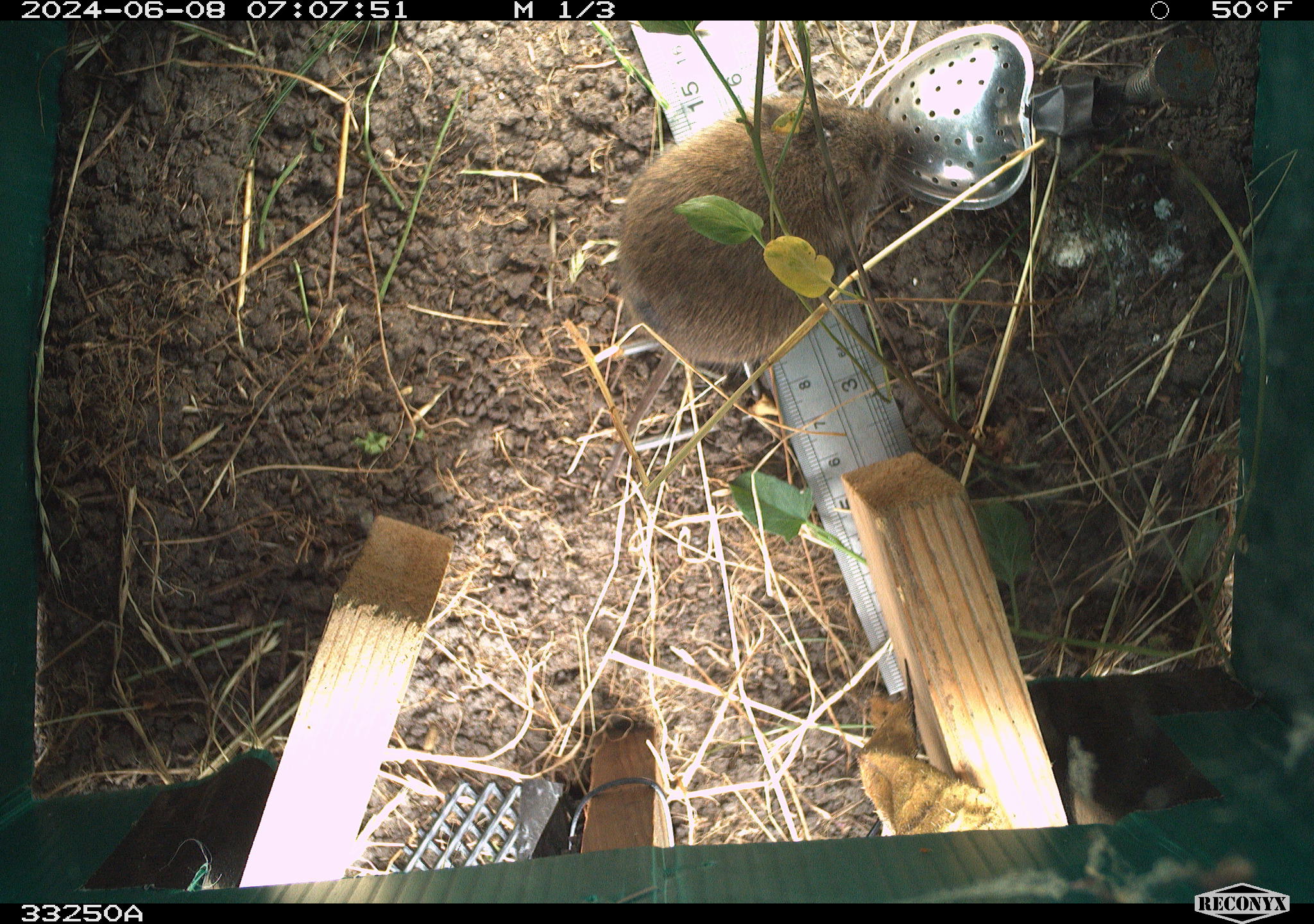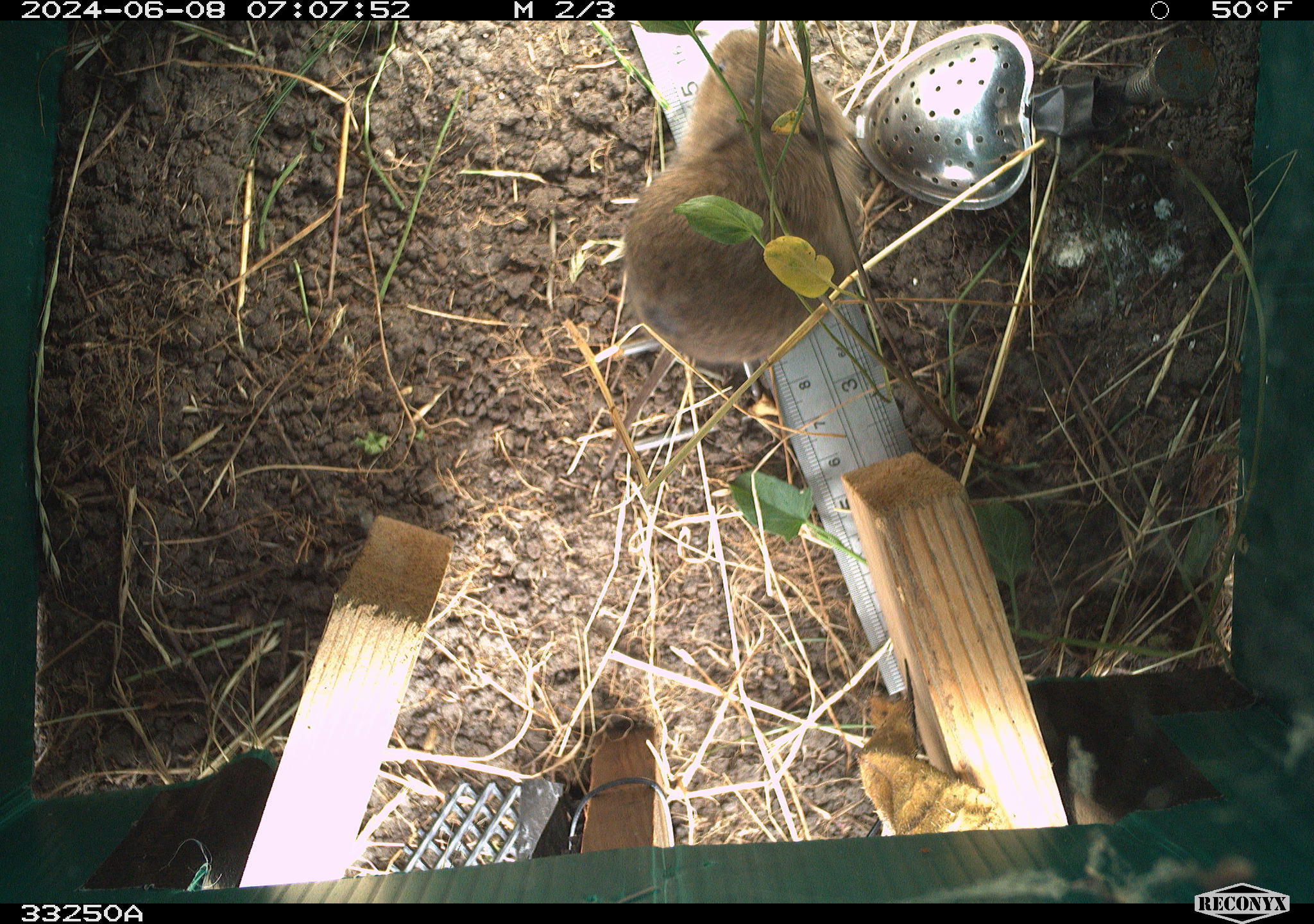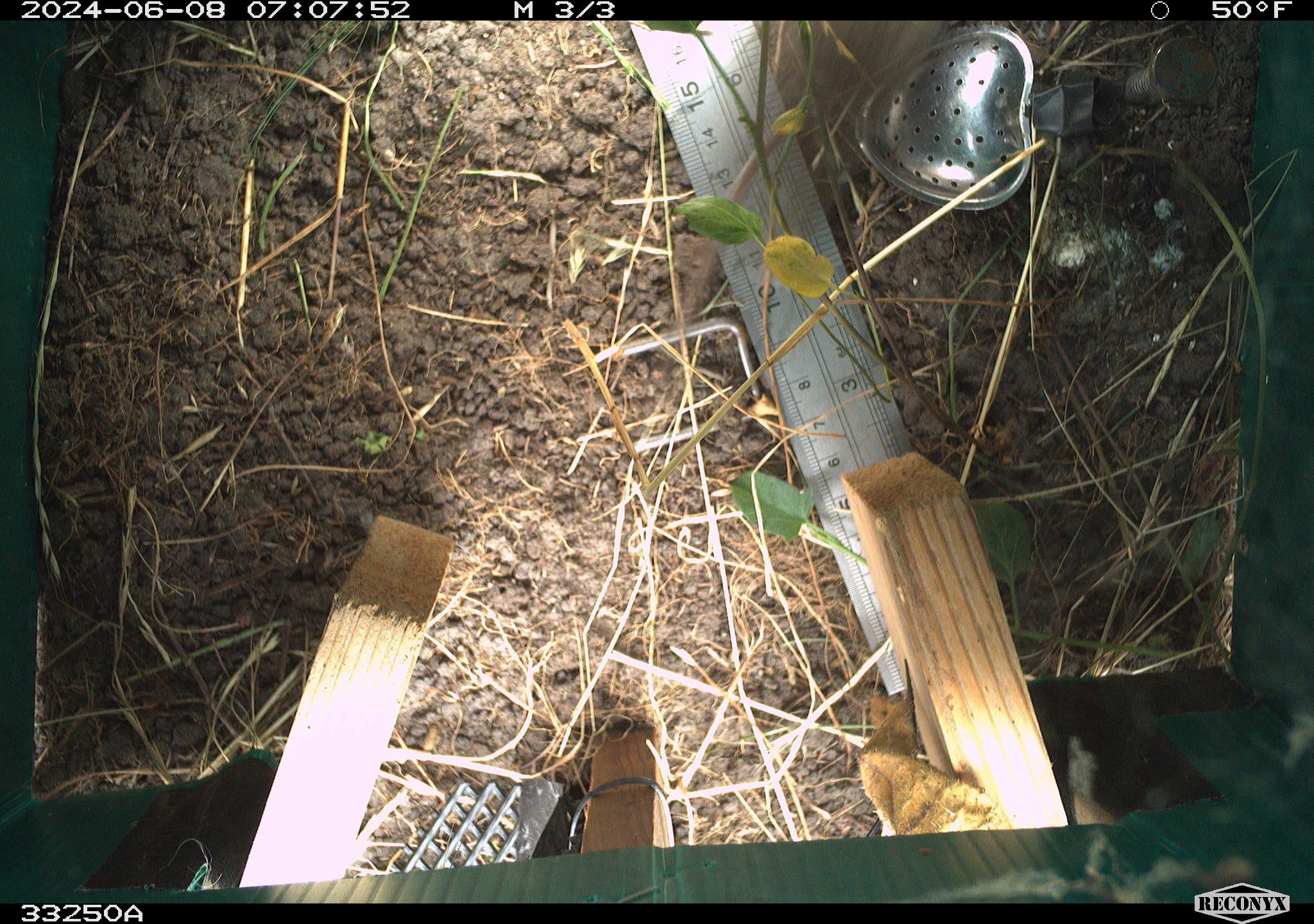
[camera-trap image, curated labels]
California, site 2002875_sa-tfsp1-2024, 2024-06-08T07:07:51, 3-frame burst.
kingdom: Animalia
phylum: Chordata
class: Mammalia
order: Rodentia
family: Cricetidae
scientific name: Arvicolinae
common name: voles, lemmings, and muskrats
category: arvicolinae subfamily